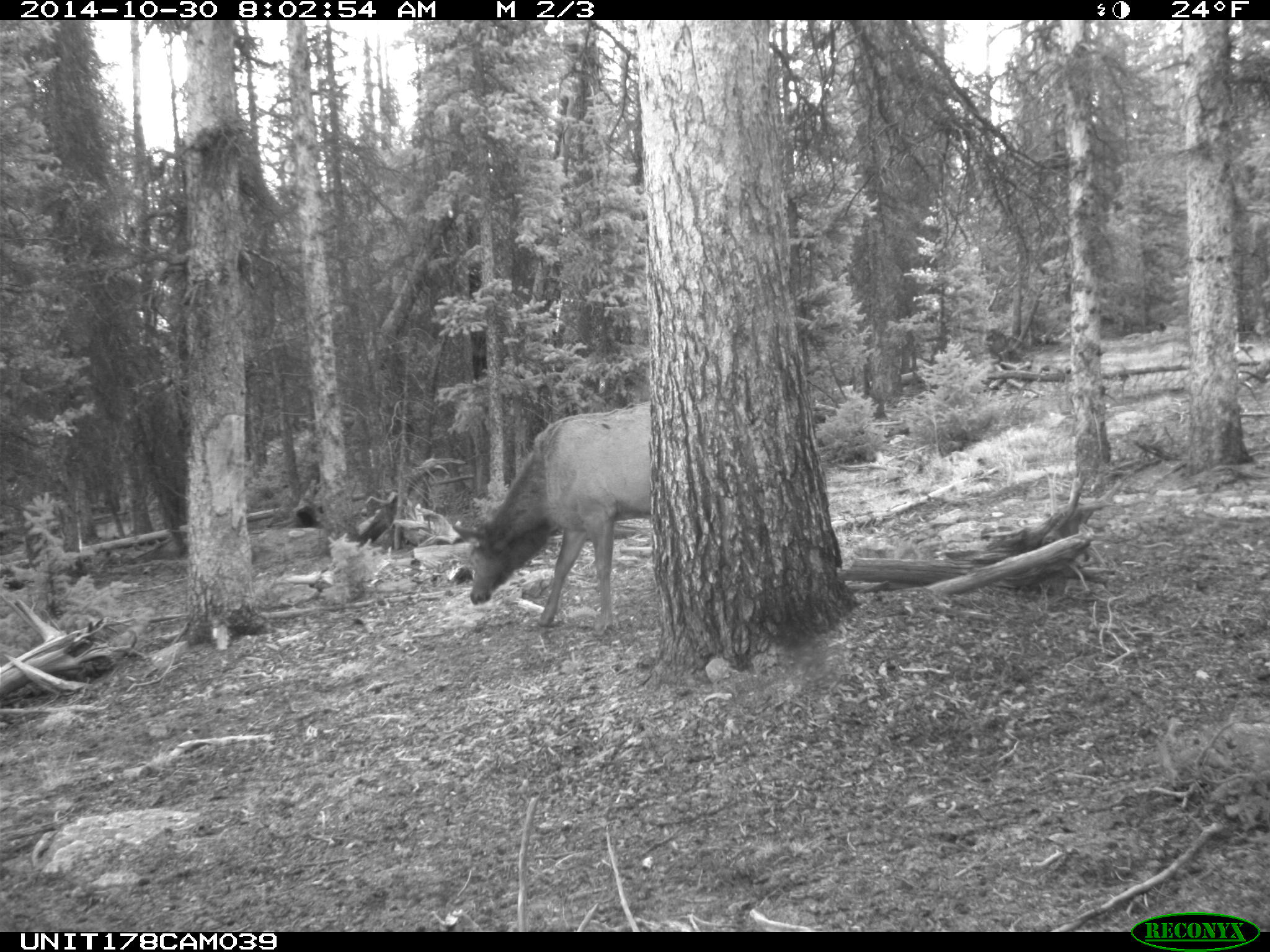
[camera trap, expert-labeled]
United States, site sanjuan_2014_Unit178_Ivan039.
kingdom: Animalia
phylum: Chordata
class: Mammalia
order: Artiodactyla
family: Cervidae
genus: Cervus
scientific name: Cervus elaphus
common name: red deer